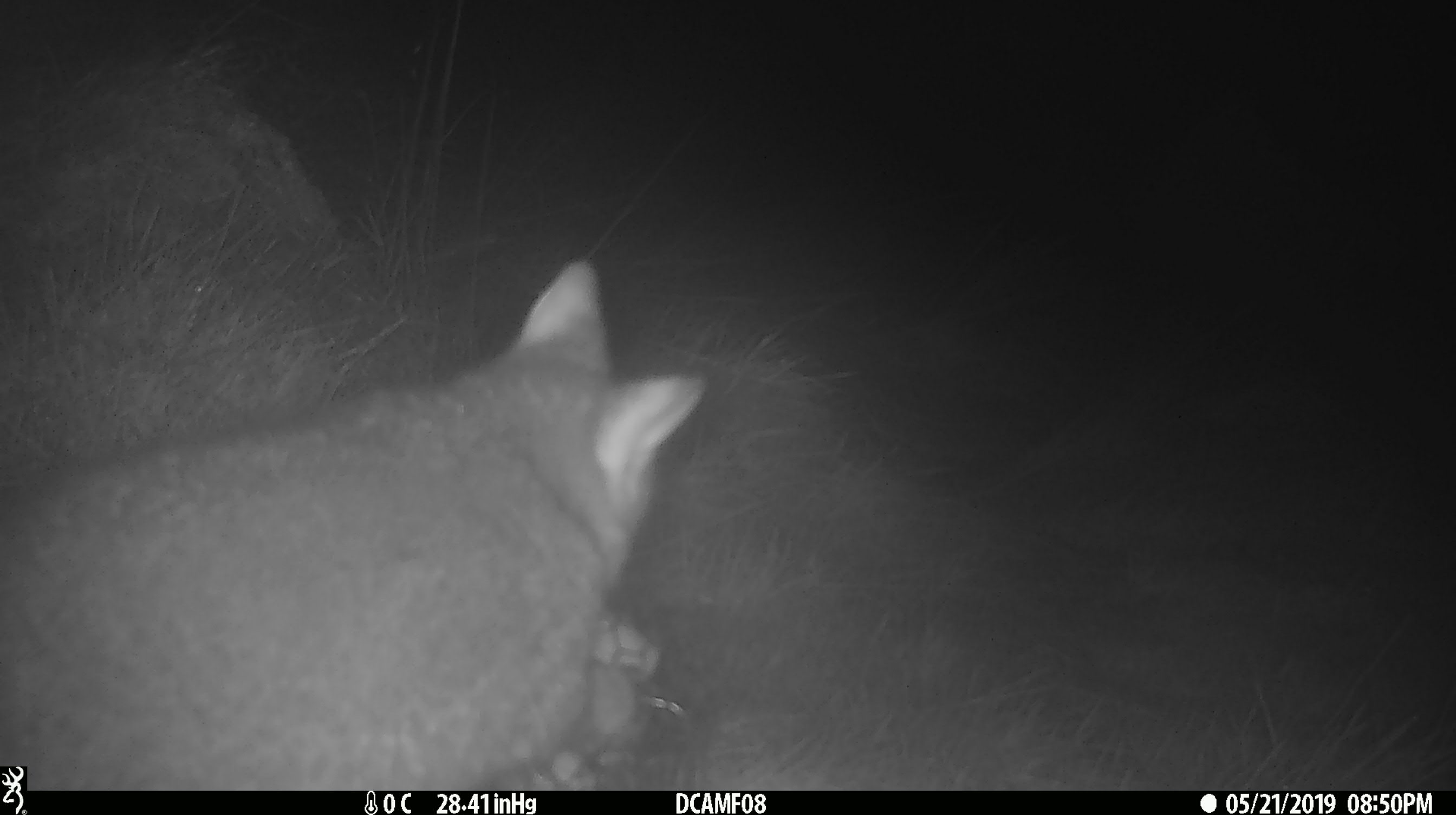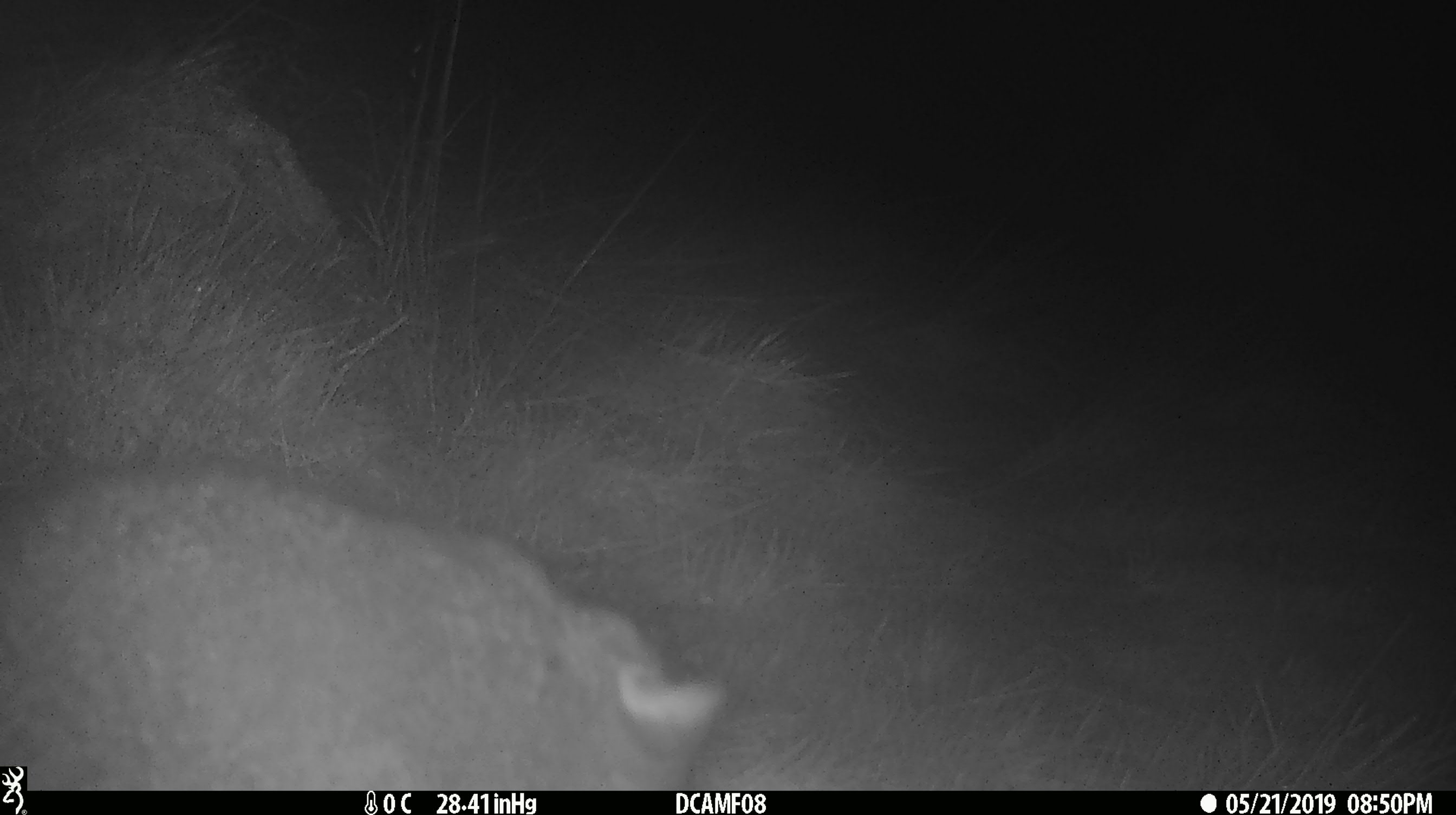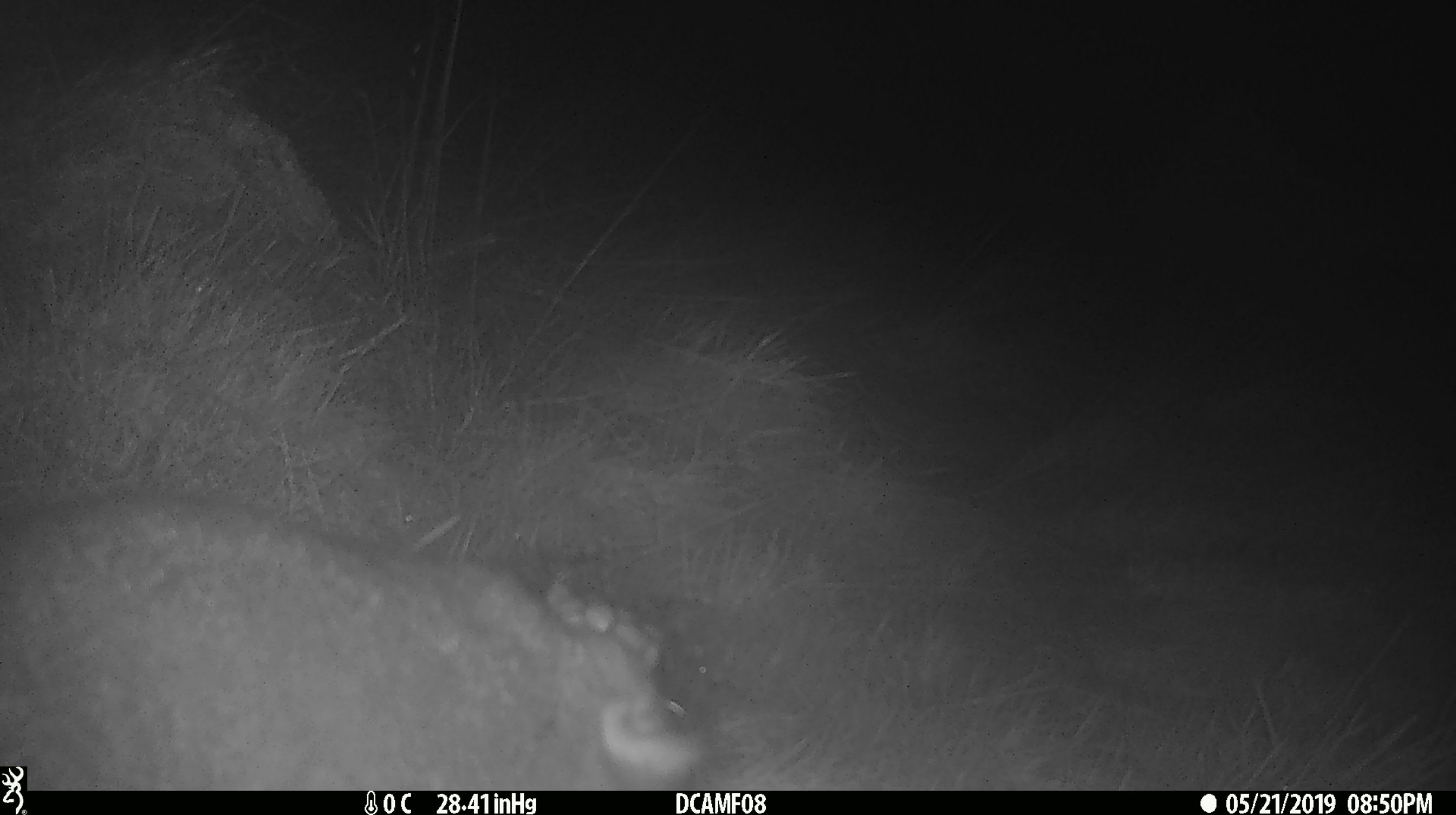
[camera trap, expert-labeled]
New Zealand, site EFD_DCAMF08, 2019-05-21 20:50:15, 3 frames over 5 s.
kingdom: Animalia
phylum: Chordata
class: Mammalia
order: Diprotodontia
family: Phalangeridae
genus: Trichosurus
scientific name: Trichosurus vulpecula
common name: common brushtail possum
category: possum